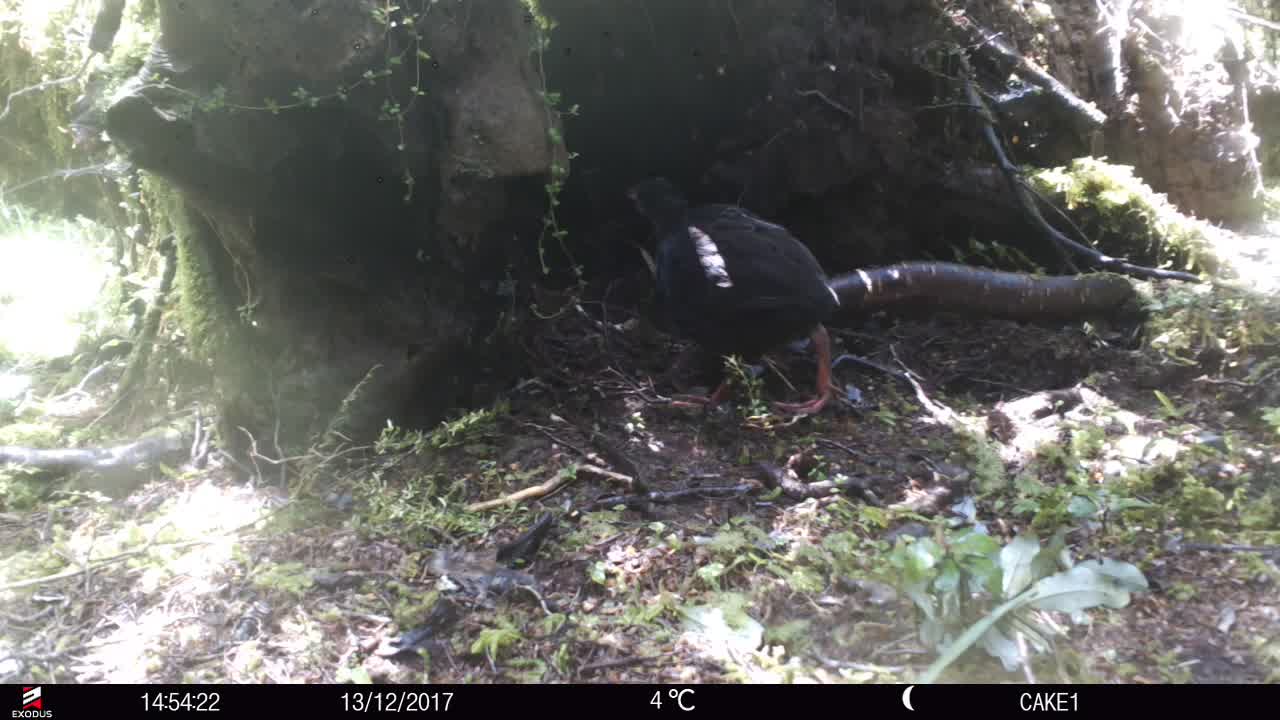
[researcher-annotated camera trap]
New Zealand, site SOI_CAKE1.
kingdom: Animalia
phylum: Chordata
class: Aves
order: Gruiformes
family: Rallidae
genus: Gallirallus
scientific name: Gallirallus australis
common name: weka